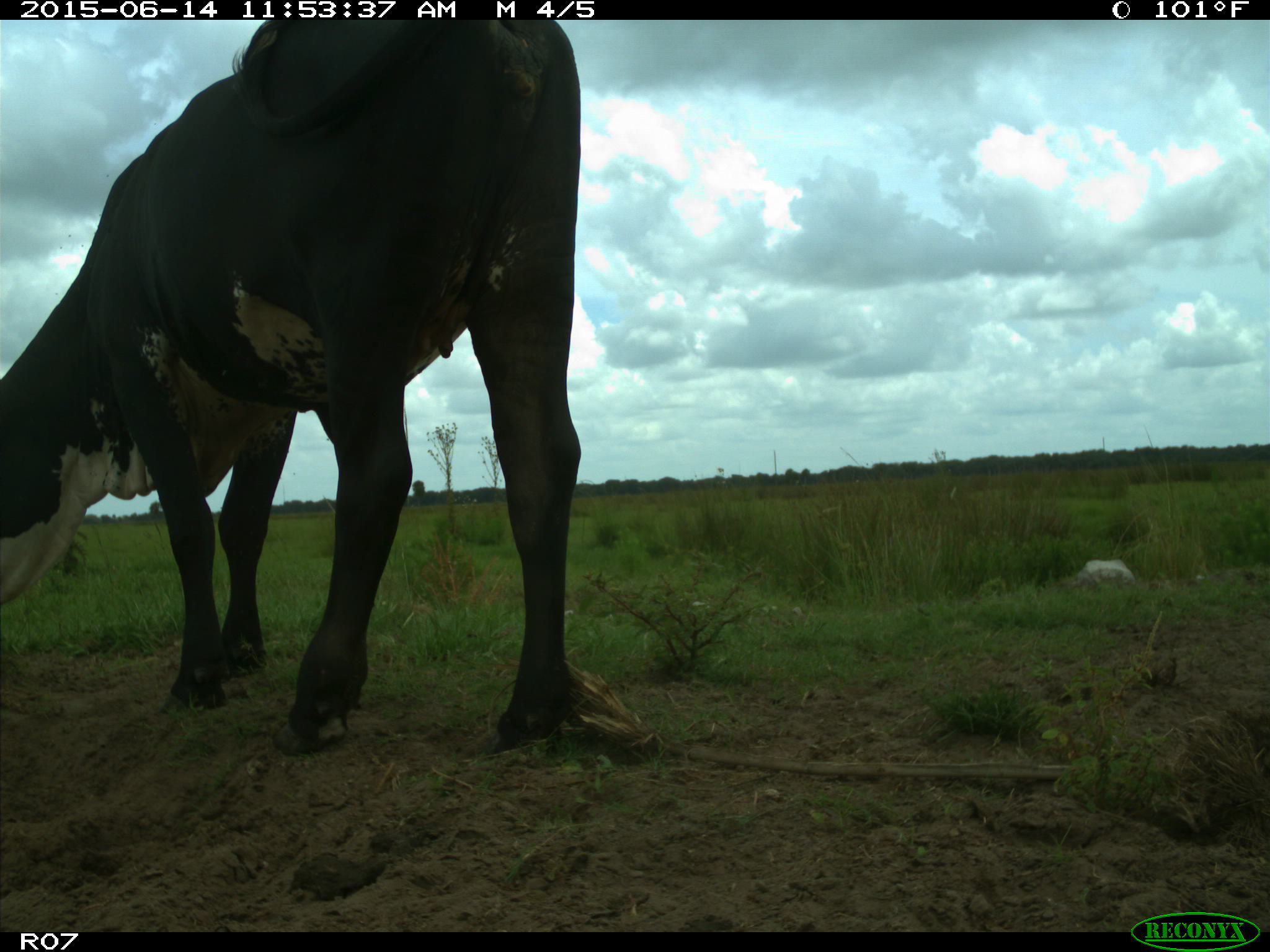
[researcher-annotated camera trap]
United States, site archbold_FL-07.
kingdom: Animalia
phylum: Chordata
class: Mammalia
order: Artiodactyla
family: Bovidae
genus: Bos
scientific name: Bos taurus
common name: domestic cow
Bos taurus (domestic cow).